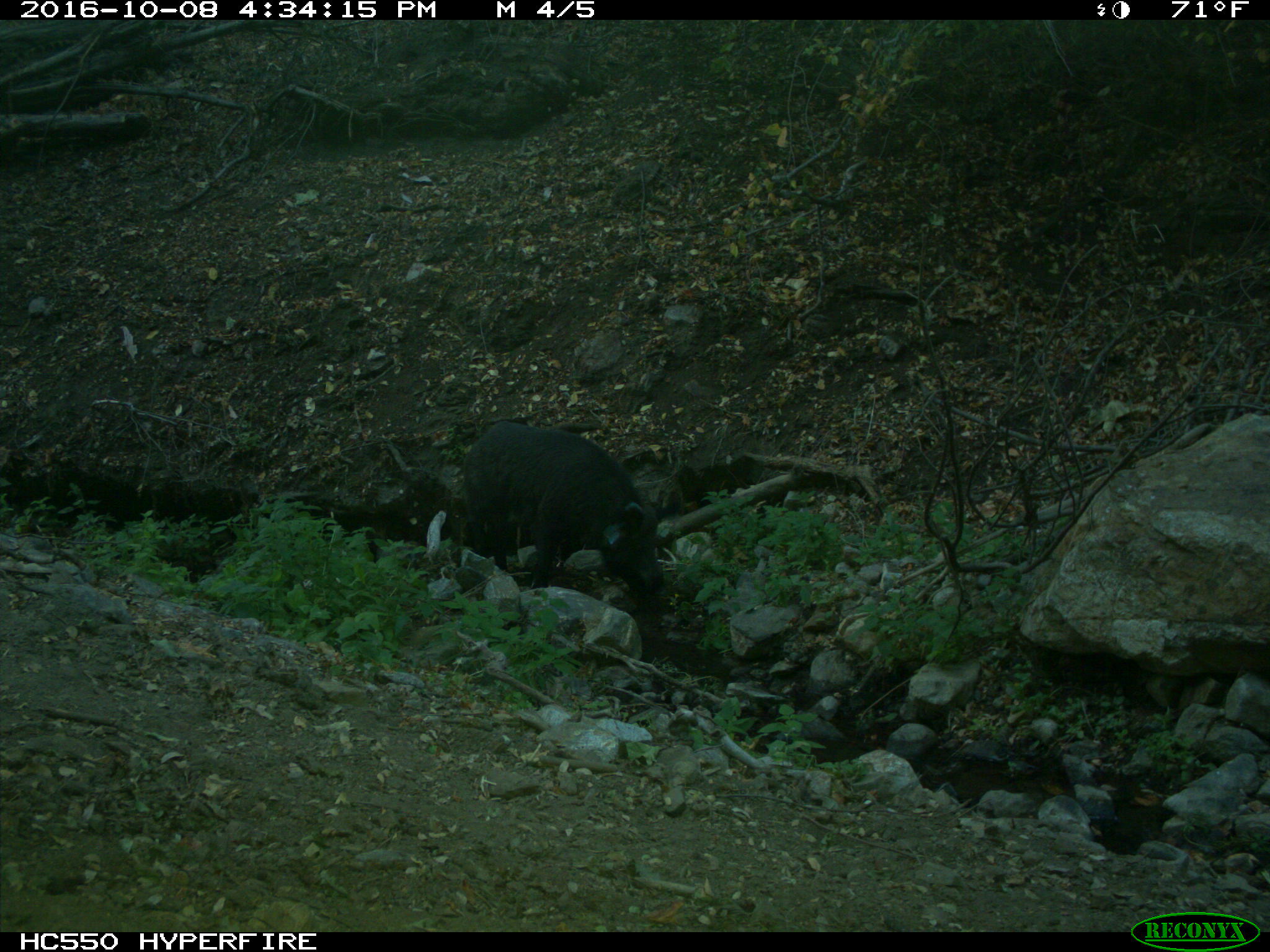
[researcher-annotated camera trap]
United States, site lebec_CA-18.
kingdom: Animalia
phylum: Chordata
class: Mammalia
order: Artiodactyla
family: Suidae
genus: Sus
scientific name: Sus scrofa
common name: wild boar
Sus scrofa (wild boar).